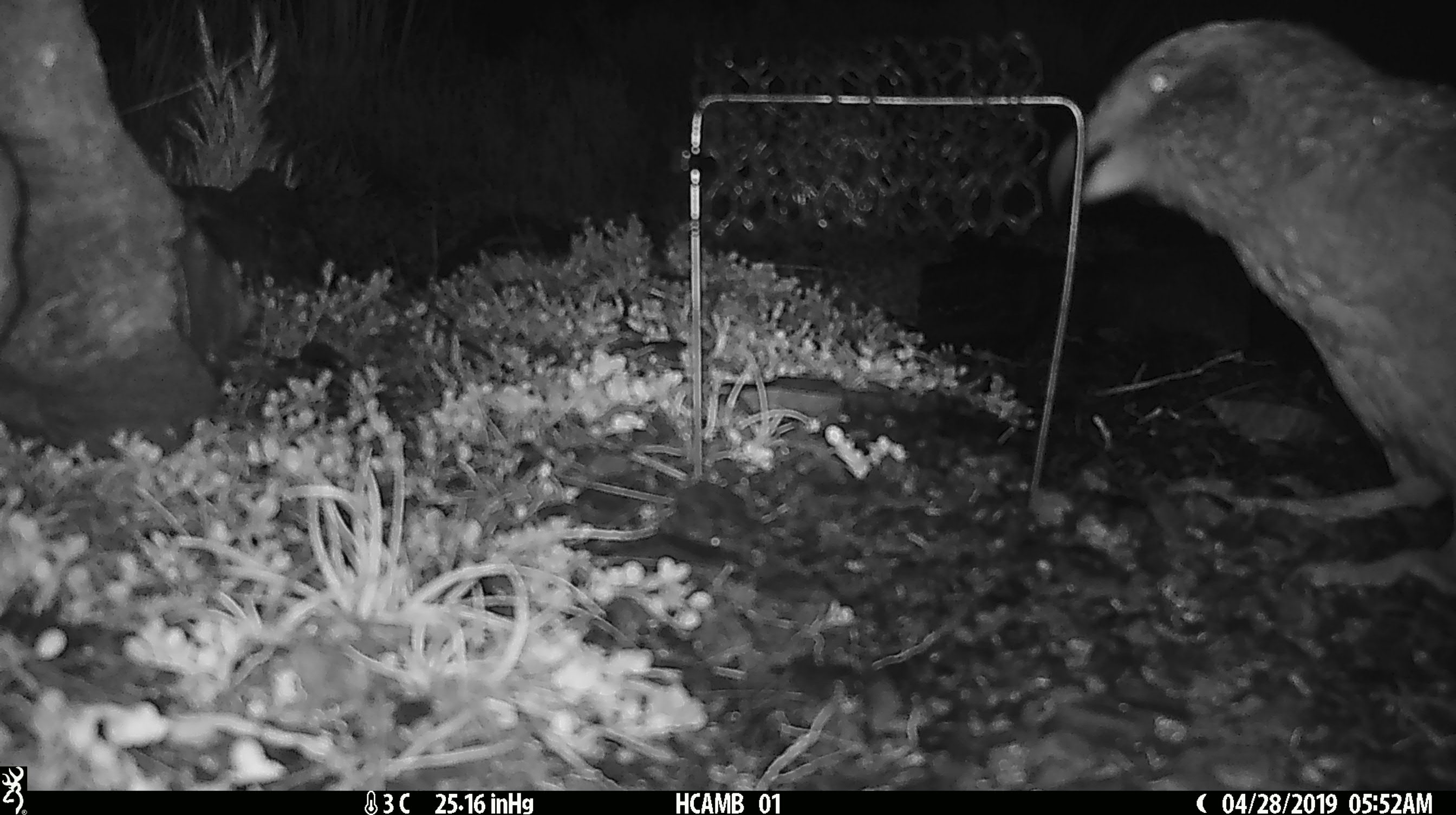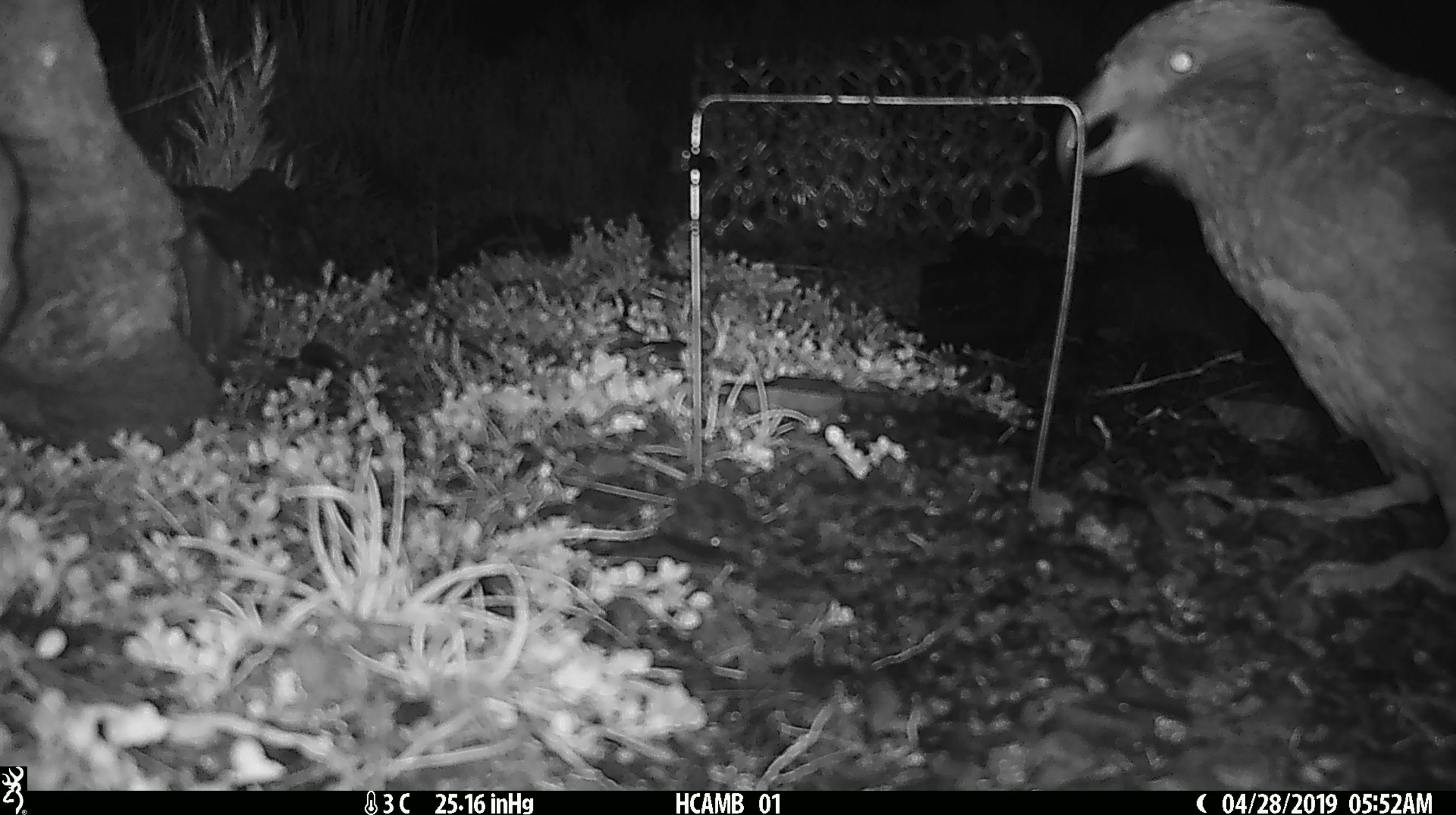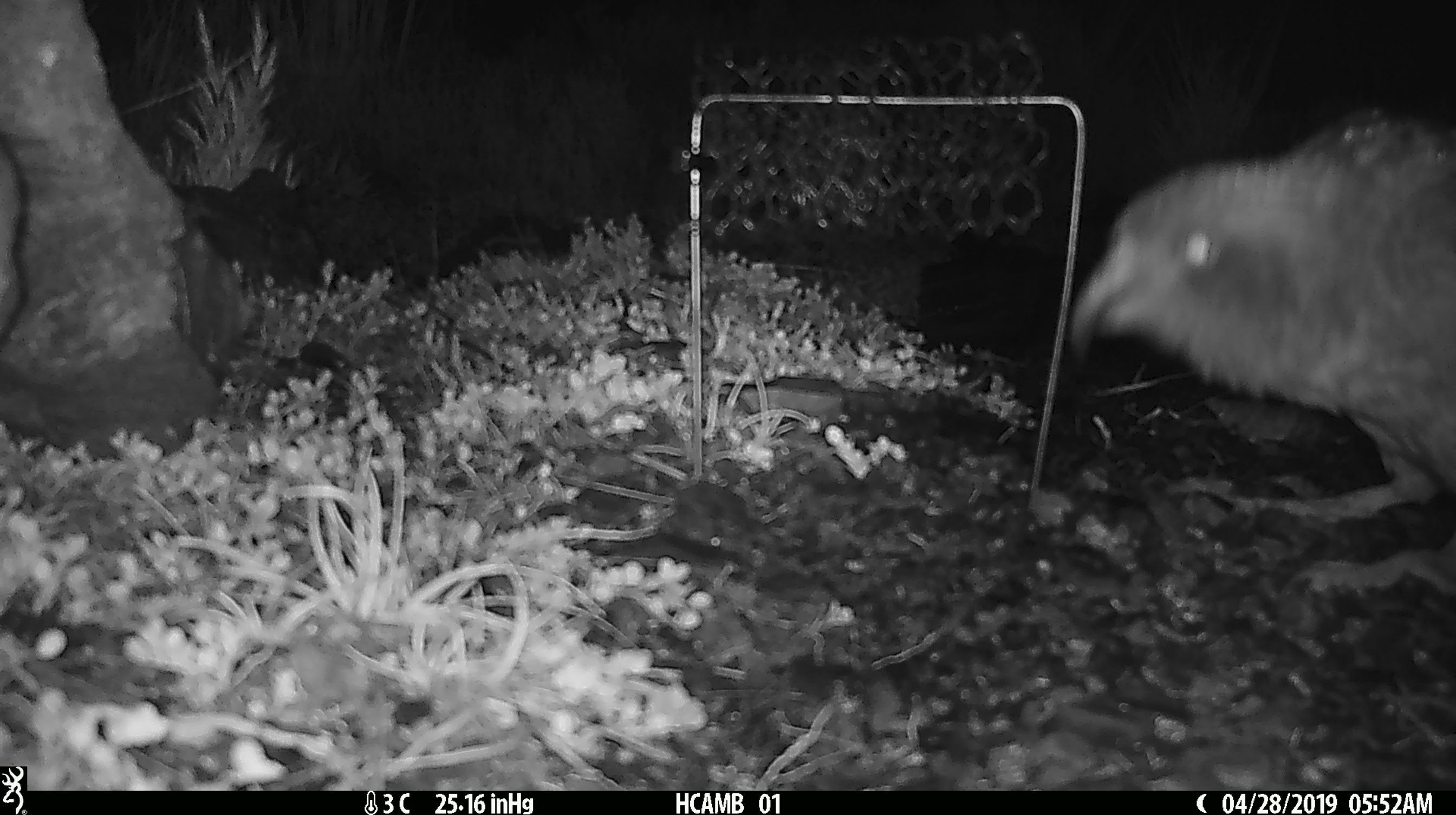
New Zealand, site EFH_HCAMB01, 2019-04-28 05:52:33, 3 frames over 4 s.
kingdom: Animalia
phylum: Chordata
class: Aves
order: Psittaciformes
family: Strigopidae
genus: Nestor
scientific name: Nestor notabilis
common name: kea